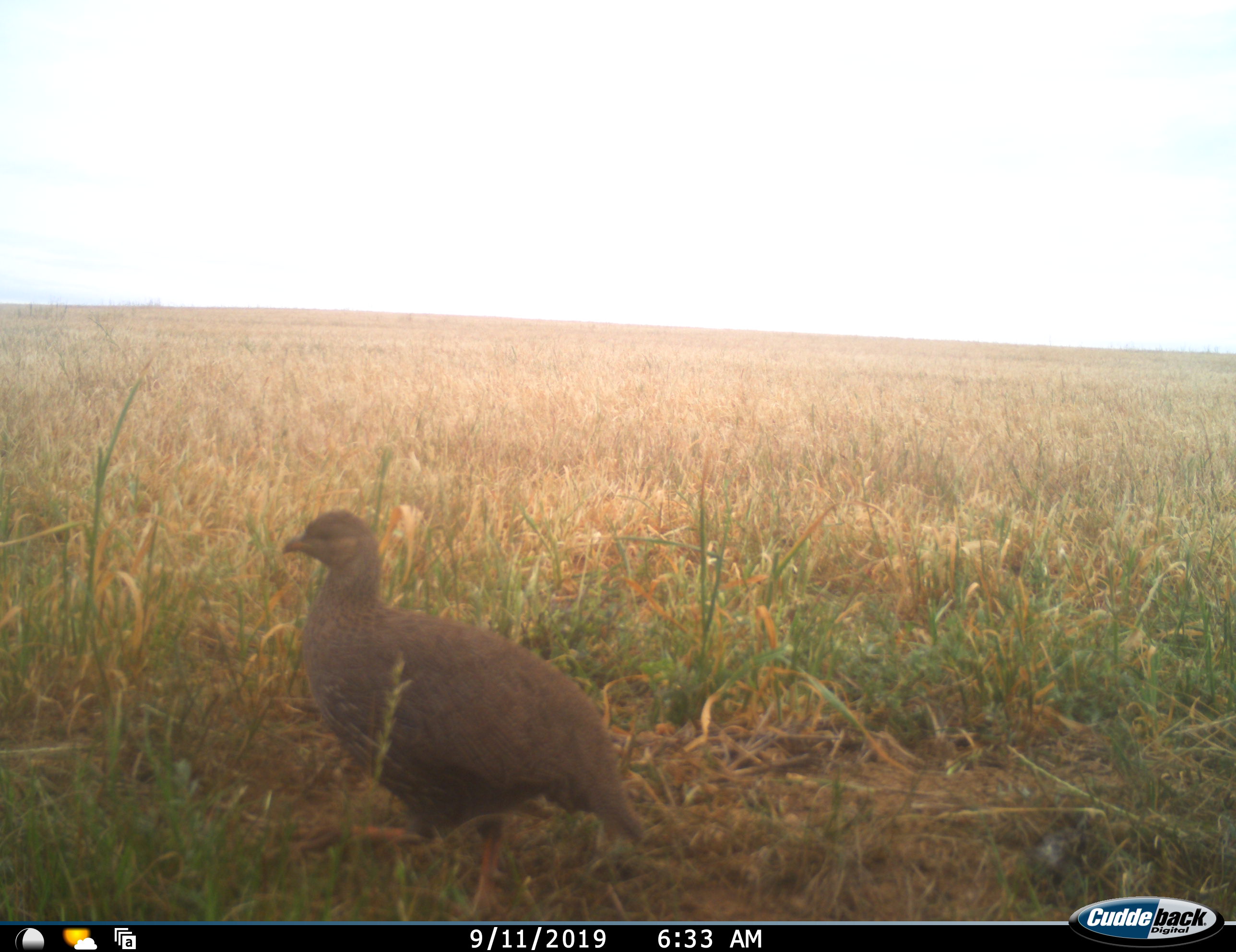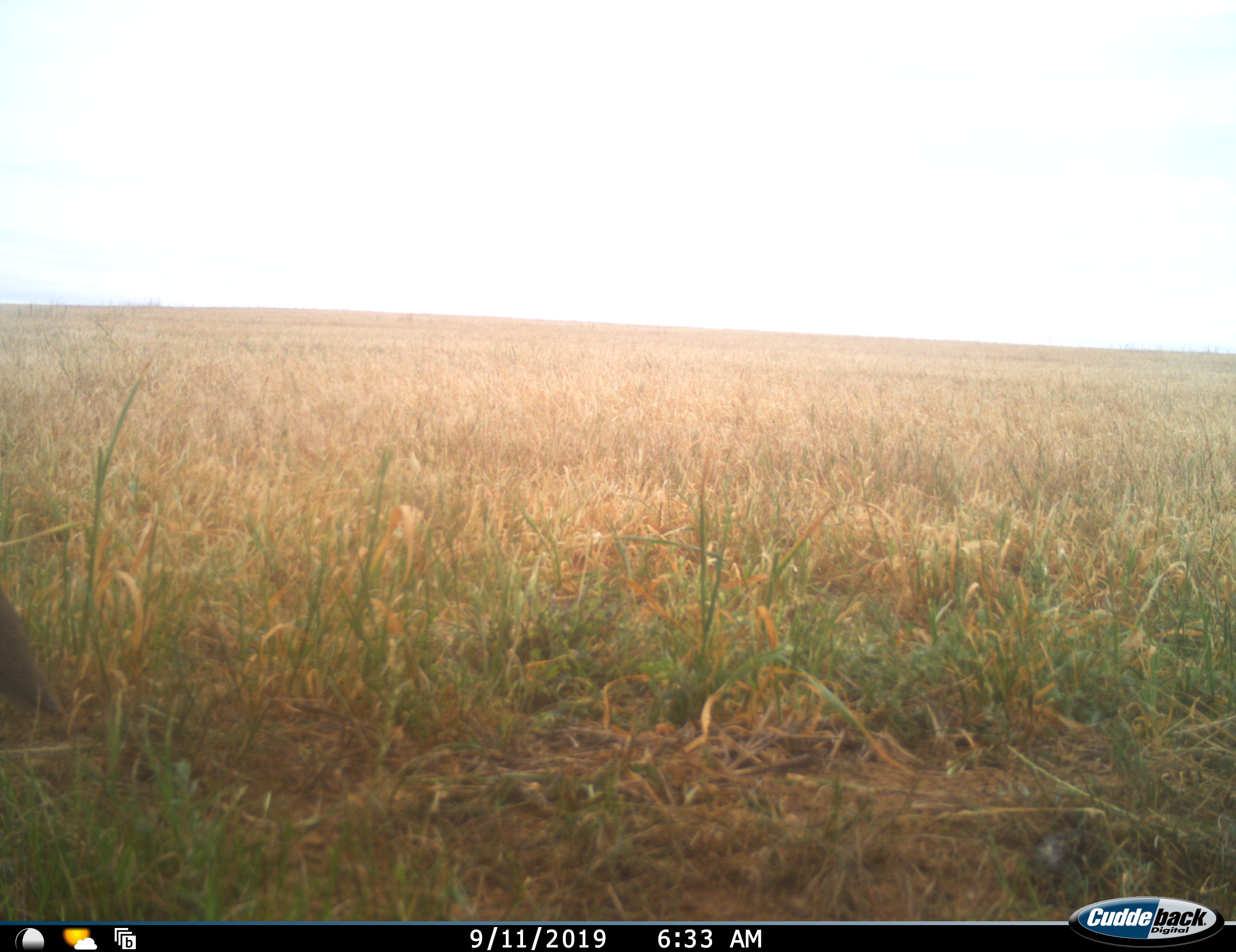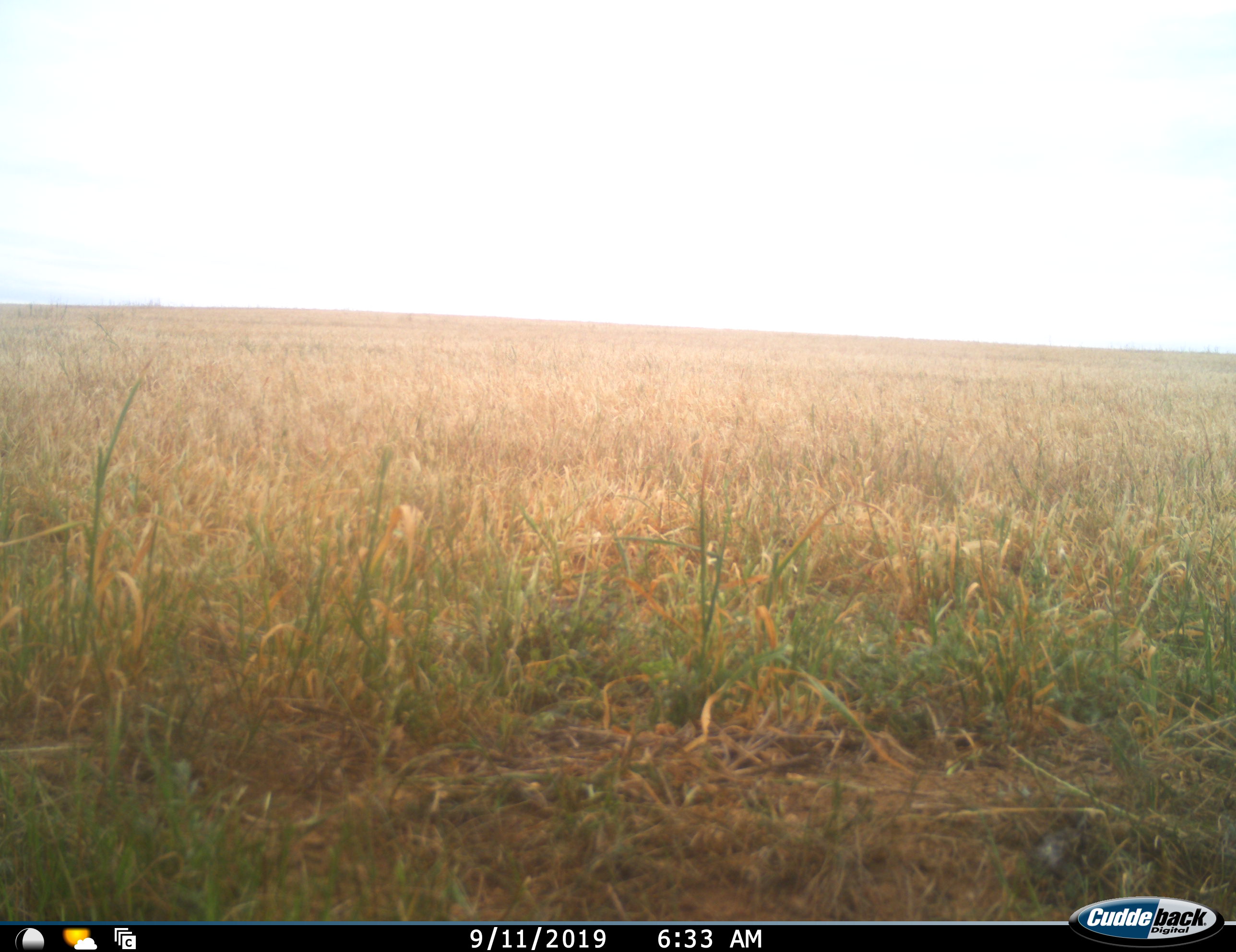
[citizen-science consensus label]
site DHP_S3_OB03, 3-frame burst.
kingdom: Animalia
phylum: Chordata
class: Aves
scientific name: Aves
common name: bird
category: birdother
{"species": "birdother (bird) (Aves)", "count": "1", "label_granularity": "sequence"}